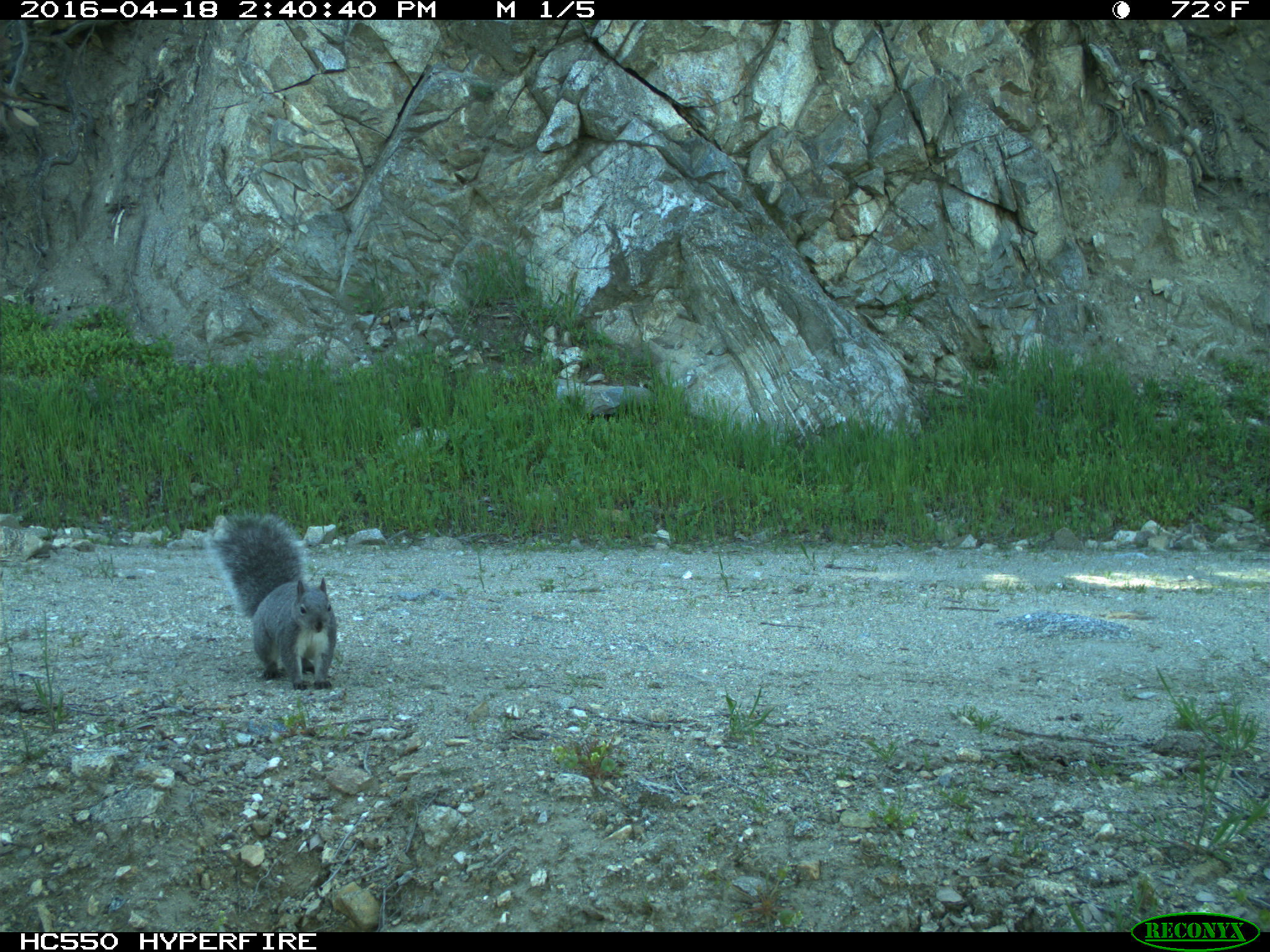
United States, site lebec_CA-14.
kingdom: Animalia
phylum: Chordata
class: Mammalia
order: Rodentia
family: Sciuridae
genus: Sciurus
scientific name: Sciurus carolinensis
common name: eastern gray squirrel